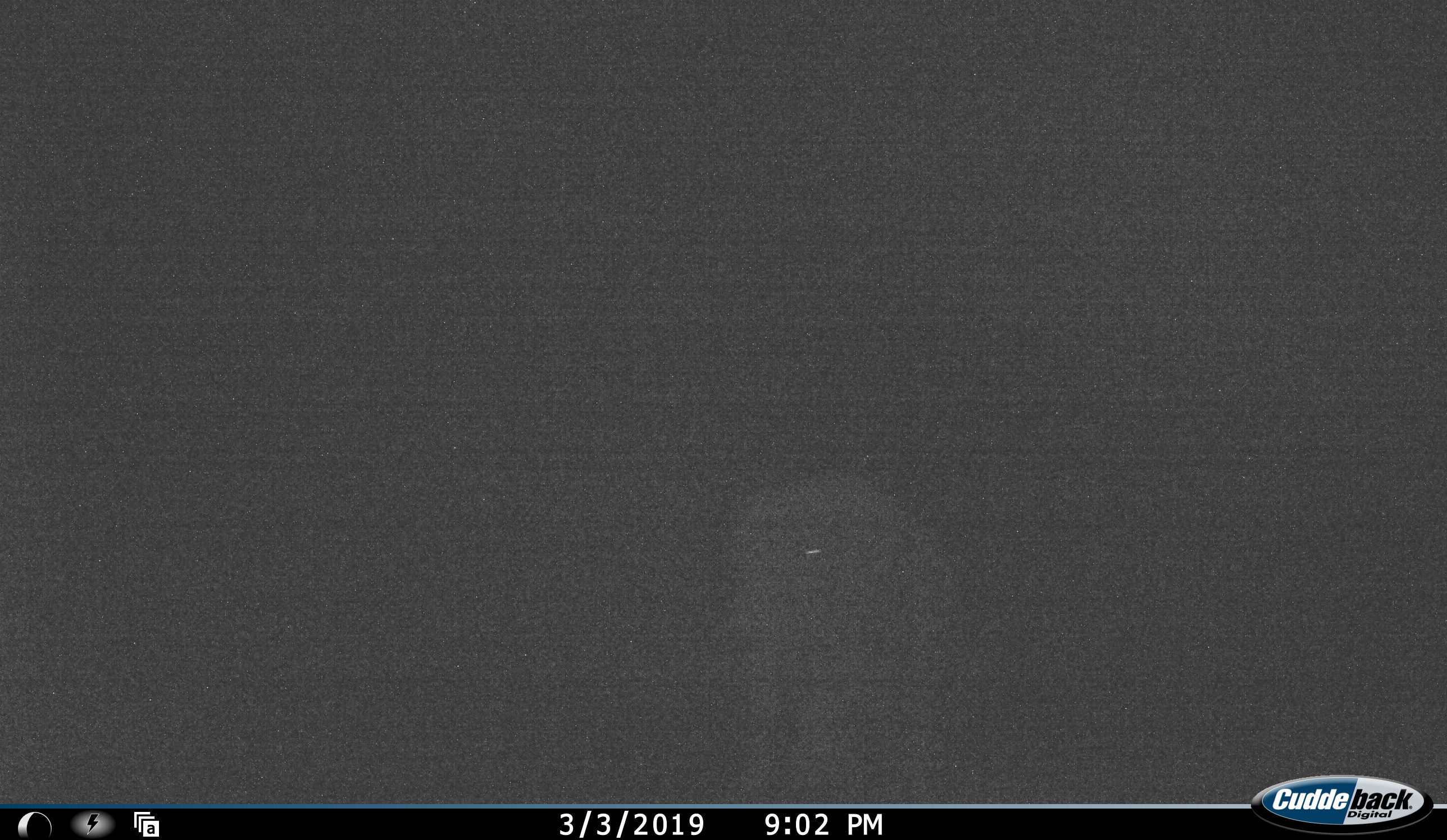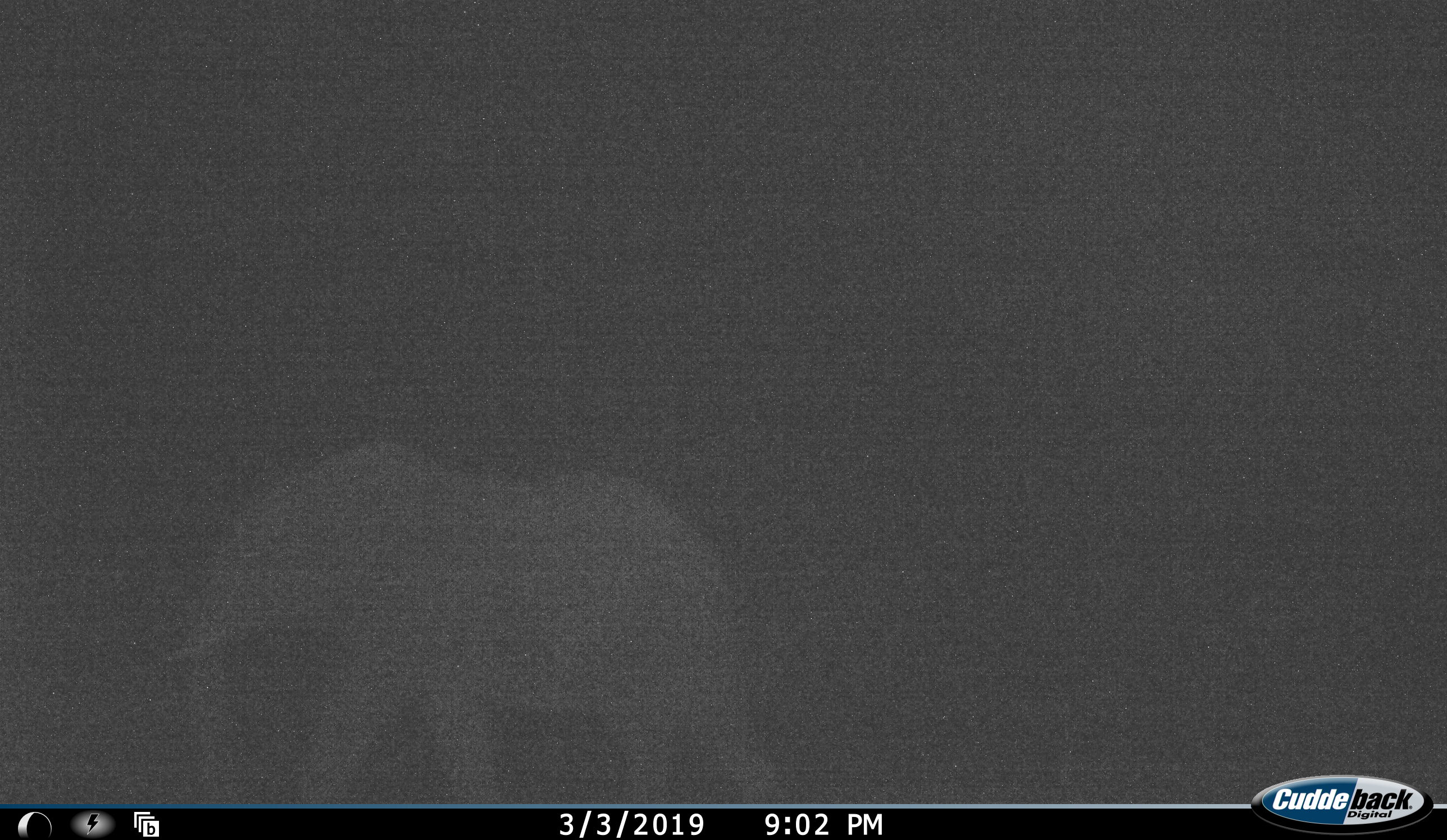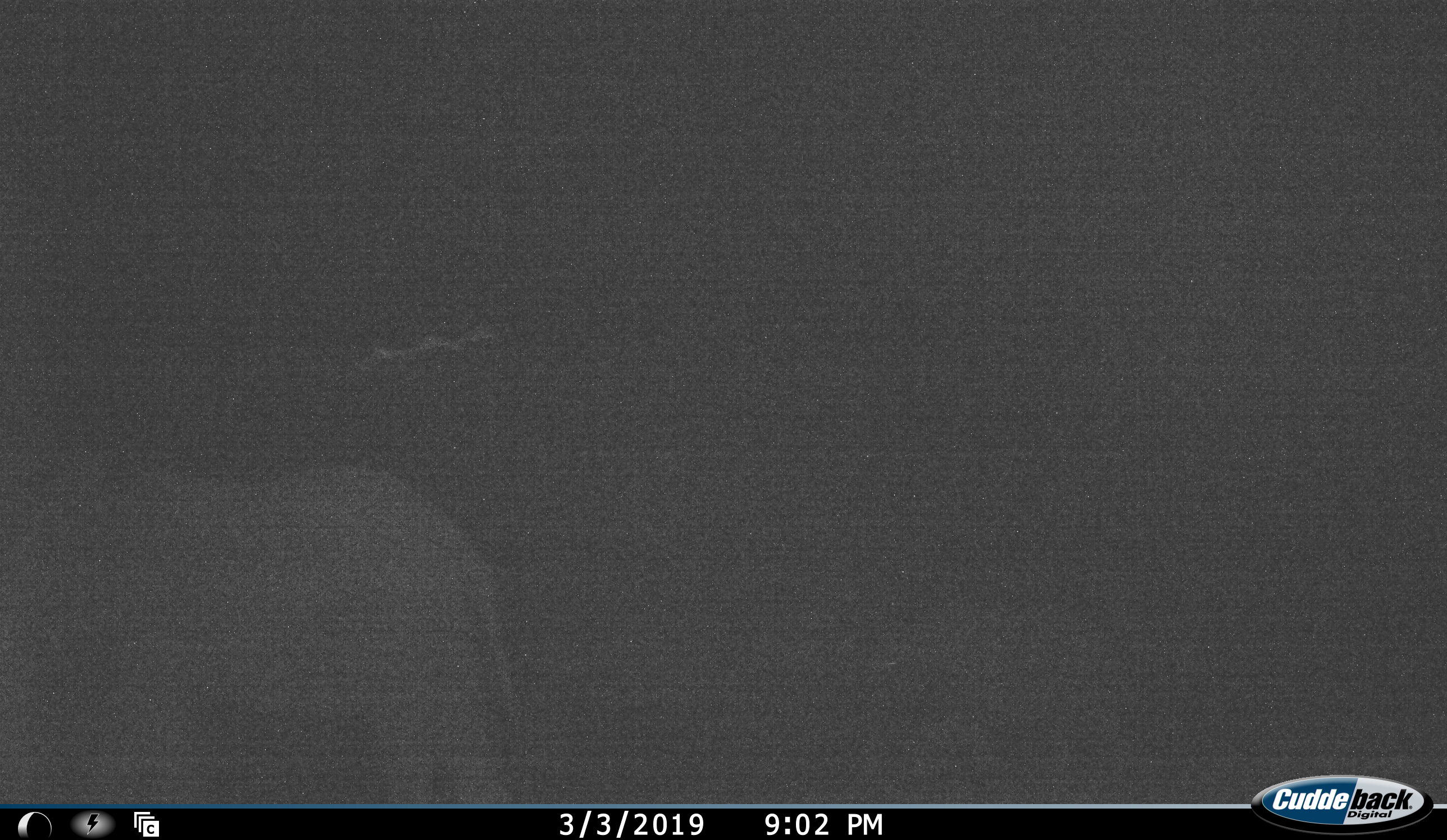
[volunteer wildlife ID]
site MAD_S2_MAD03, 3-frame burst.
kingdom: Animalia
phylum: Chordata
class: Mammalia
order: Proboscidea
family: Elephantidae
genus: Loxodonta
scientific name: Loxodonta africana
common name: african bush elephant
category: elephant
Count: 1.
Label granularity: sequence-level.